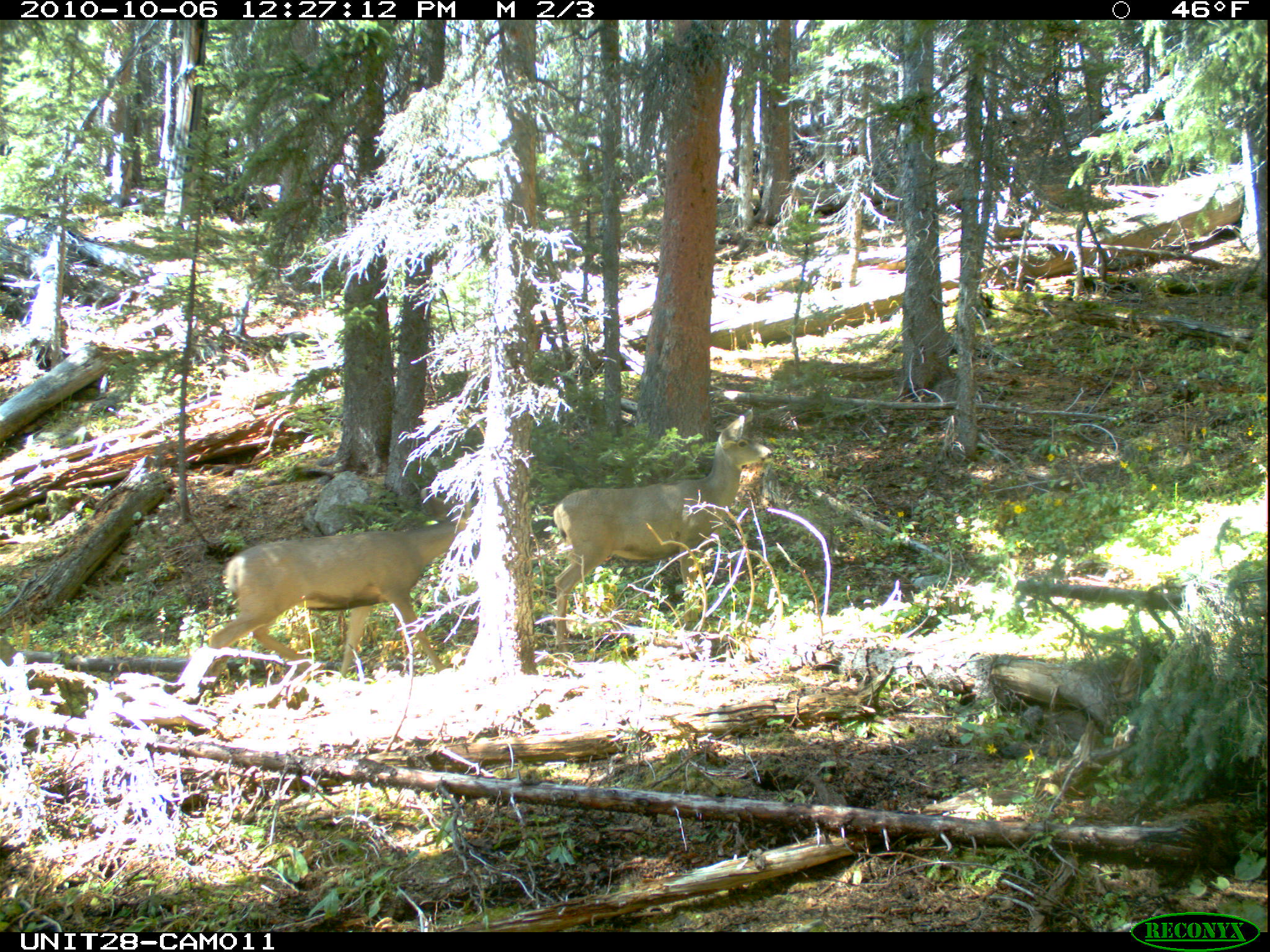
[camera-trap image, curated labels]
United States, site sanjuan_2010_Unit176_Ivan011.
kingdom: Animalia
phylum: Chordata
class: Mammalia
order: Artiodactyla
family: Cervidae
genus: Odocoileus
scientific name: Odocoileus hemionus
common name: mule deer